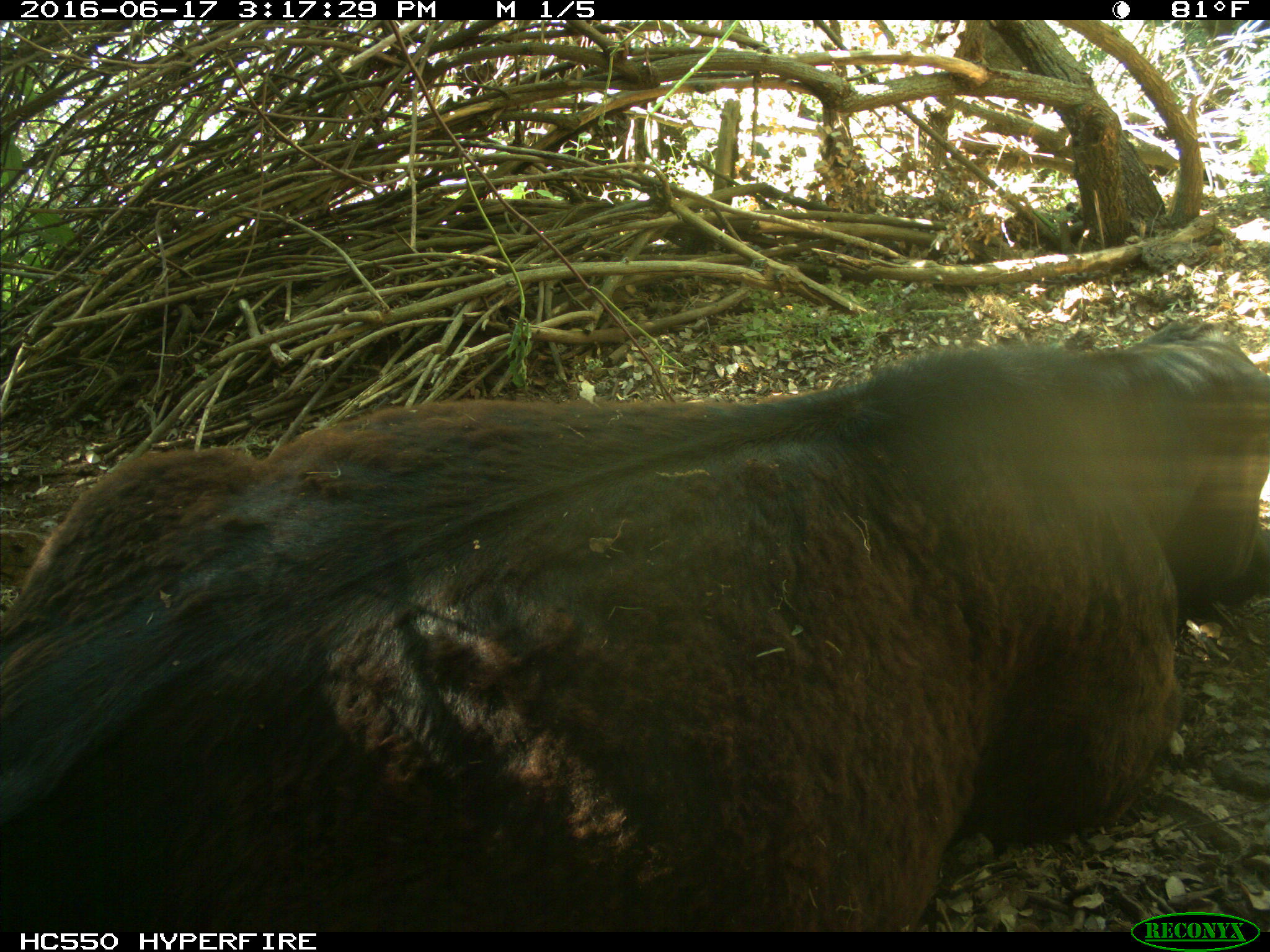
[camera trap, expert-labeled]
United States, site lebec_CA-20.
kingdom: Animalia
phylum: Chordata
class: Mammalia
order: Artiodactyla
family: Bovidae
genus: Bos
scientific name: Bos taurus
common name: domestic cow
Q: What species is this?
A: Bos taurus (domestic cow).